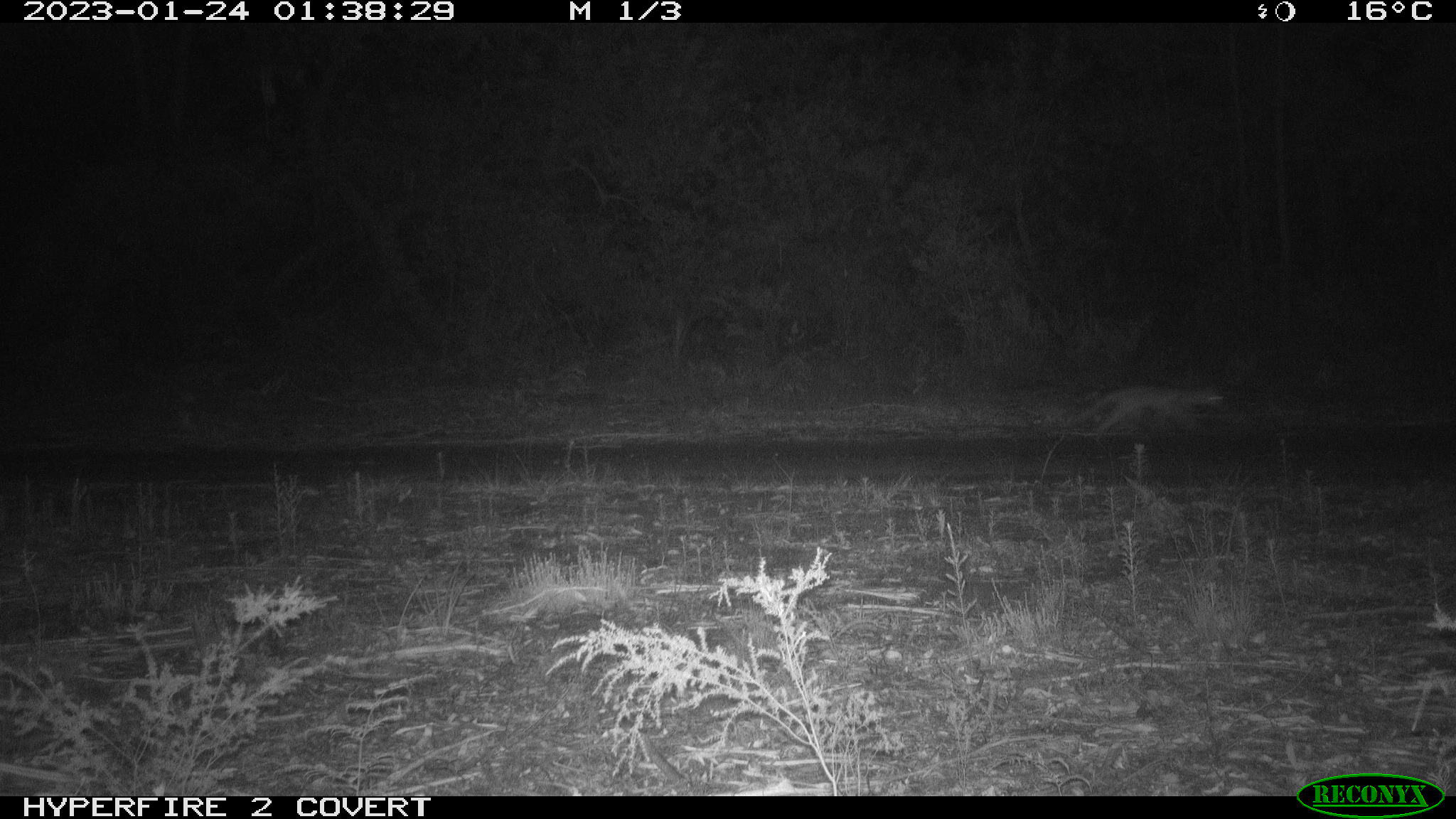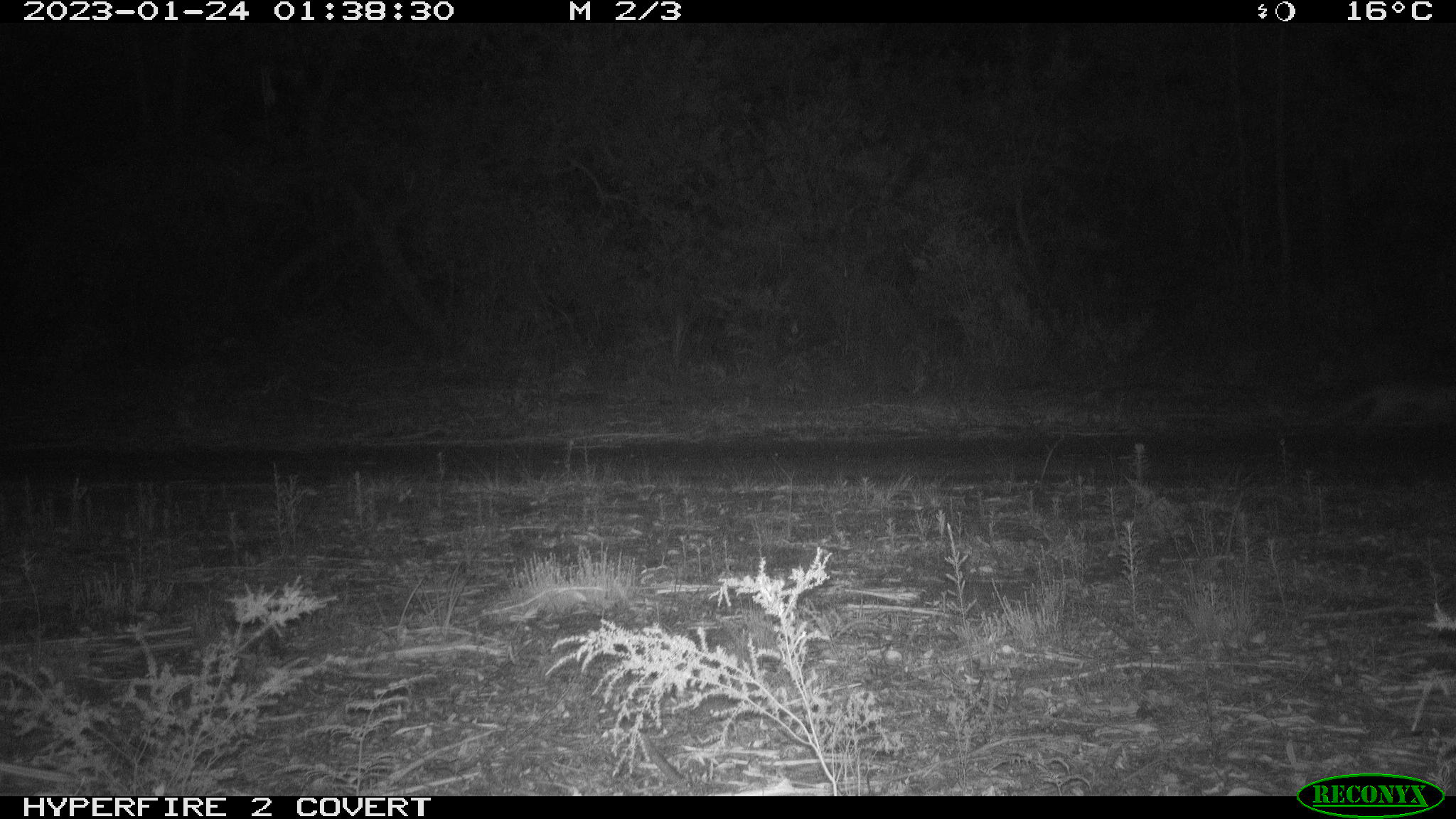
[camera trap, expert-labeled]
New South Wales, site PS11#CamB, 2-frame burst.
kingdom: Animalia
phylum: Chordata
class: Mammalia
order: Carnivora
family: Canidae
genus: Vulpes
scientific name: Vulpes vulpes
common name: red fox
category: fox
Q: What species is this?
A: Fox (red fox) (Vulpes vulpes).